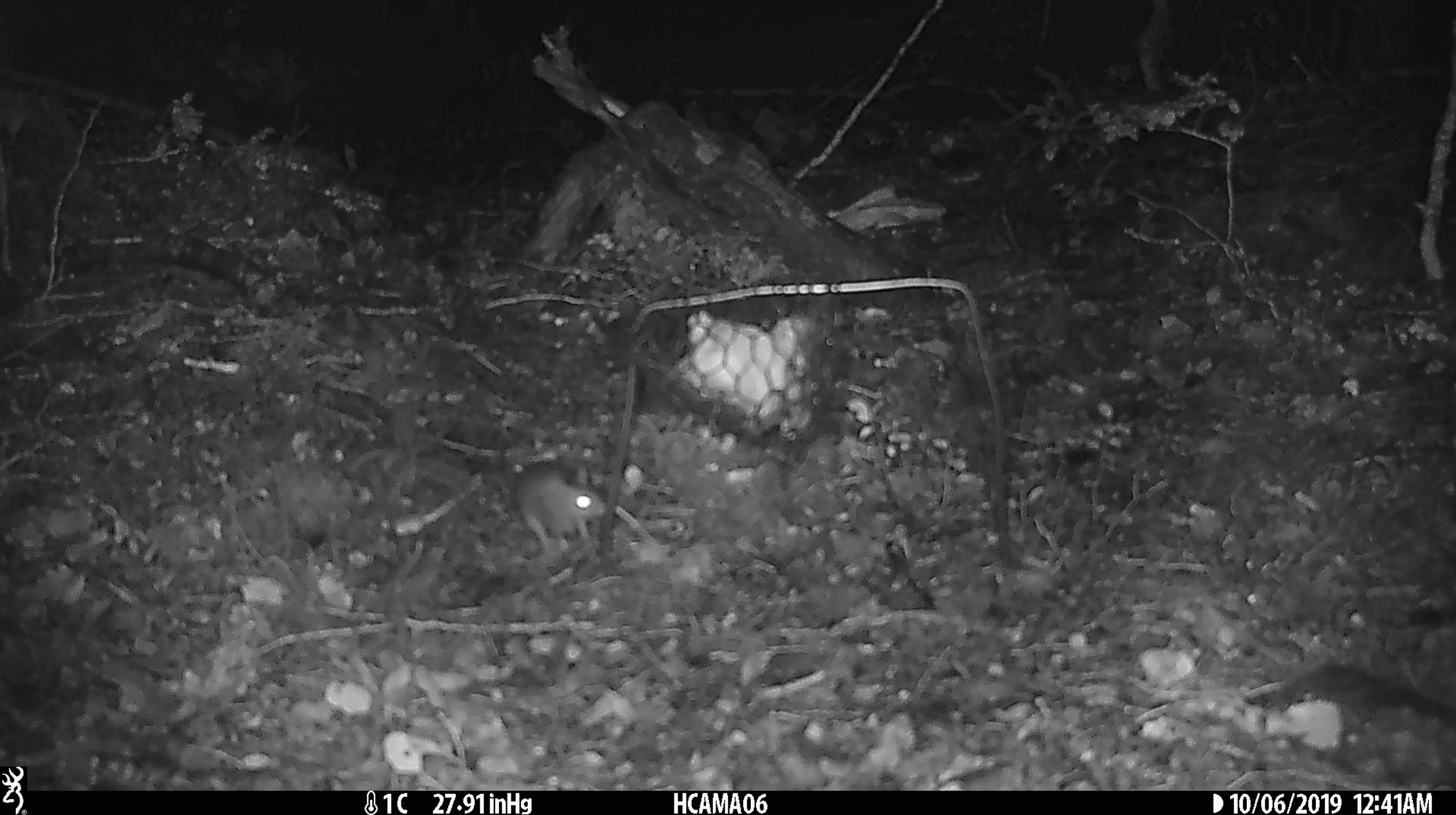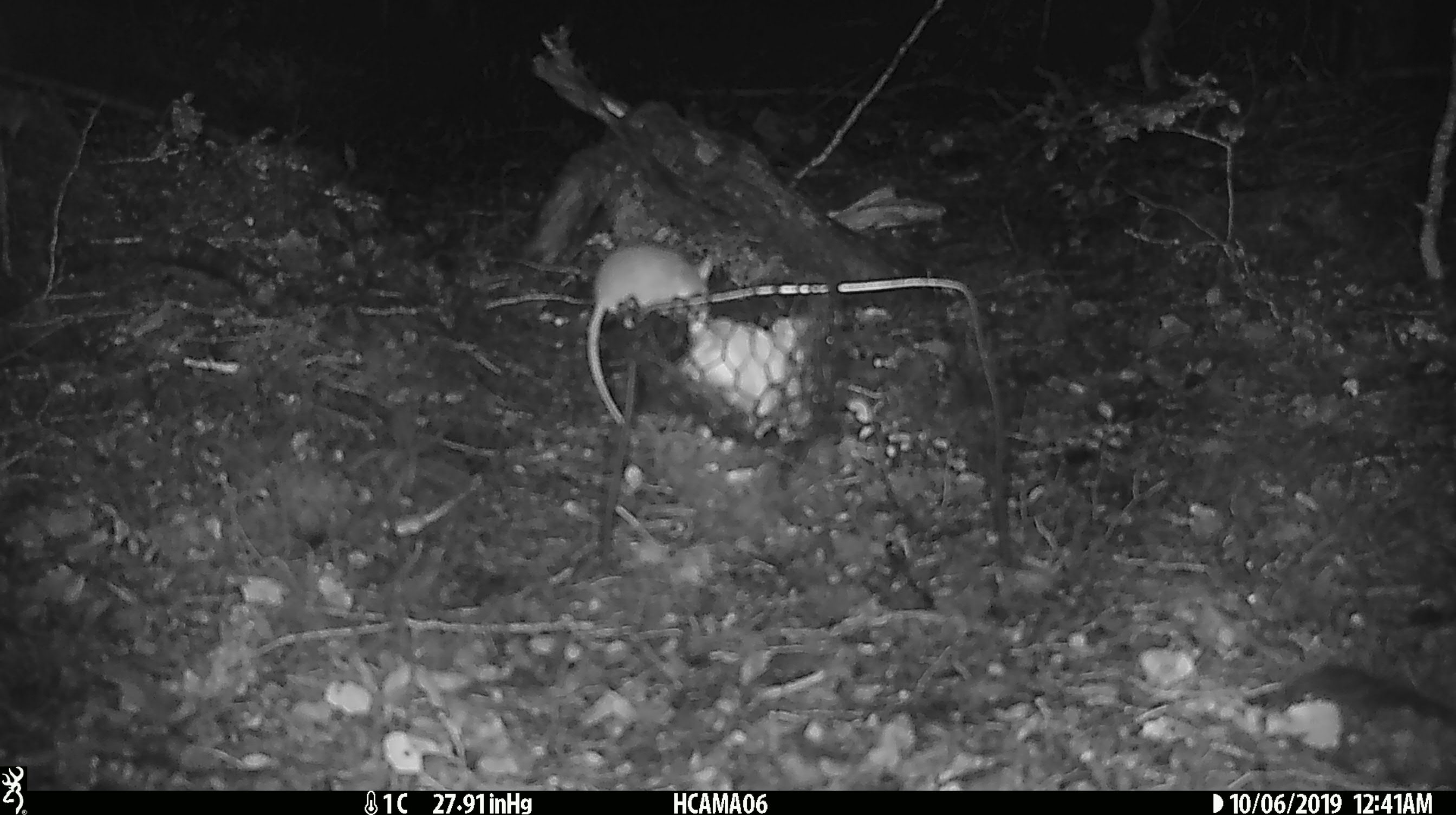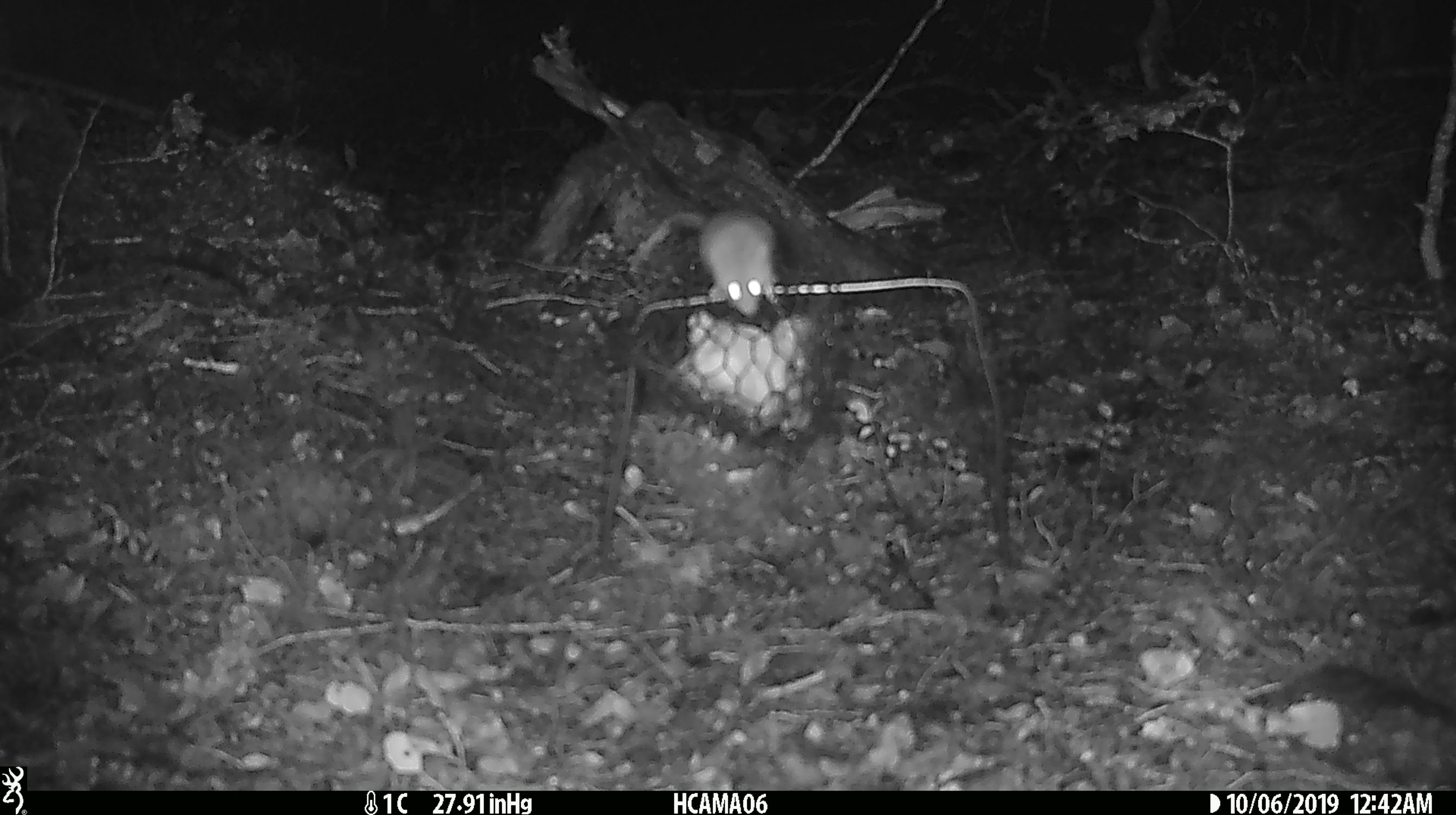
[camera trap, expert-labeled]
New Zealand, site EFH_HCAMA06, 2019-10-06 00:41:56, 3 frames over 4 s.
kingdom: Animalia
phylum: Chordata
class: Mammalia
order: Rodentia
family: Muridae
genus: Mus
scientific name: Mus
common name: mouse